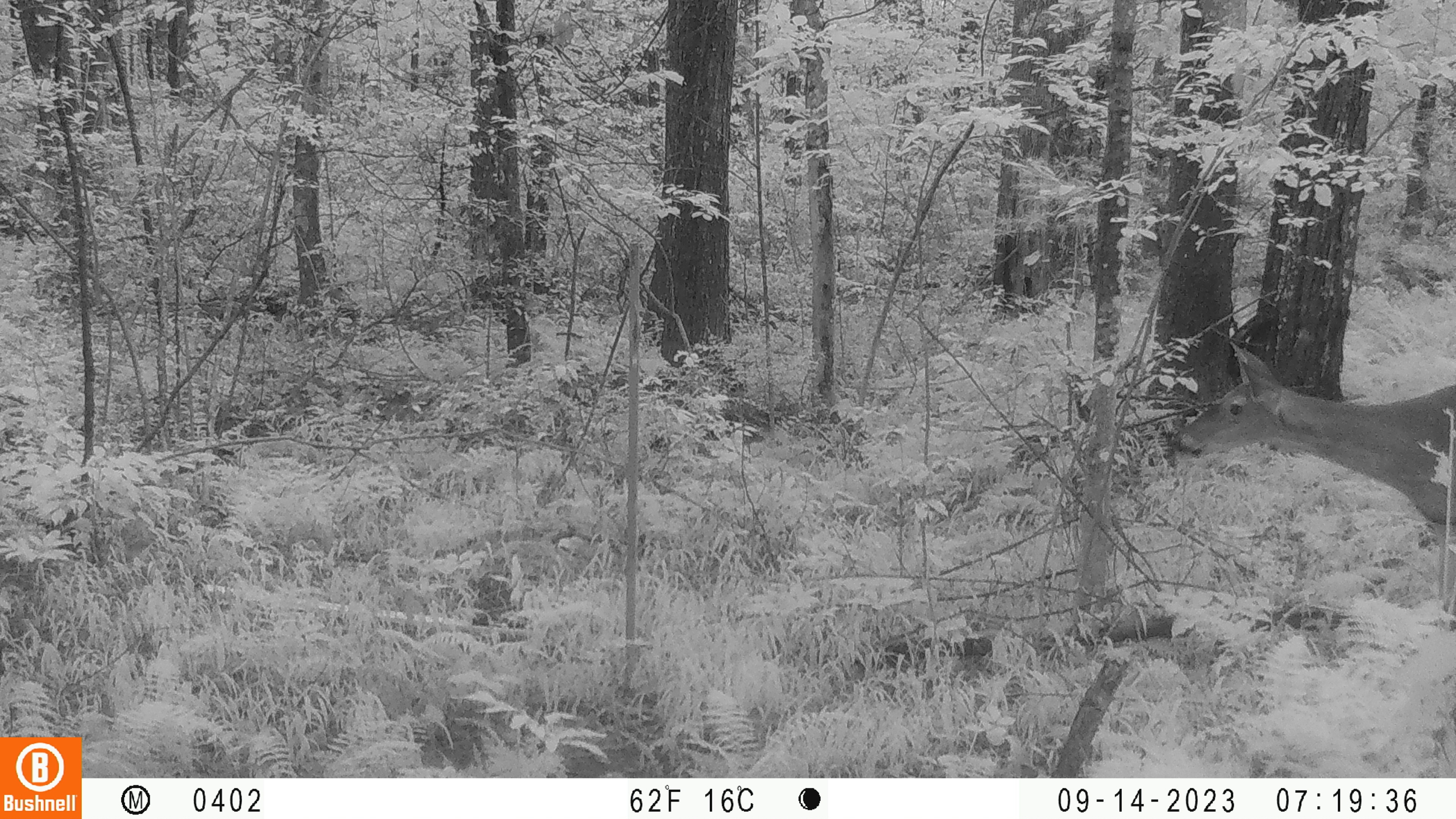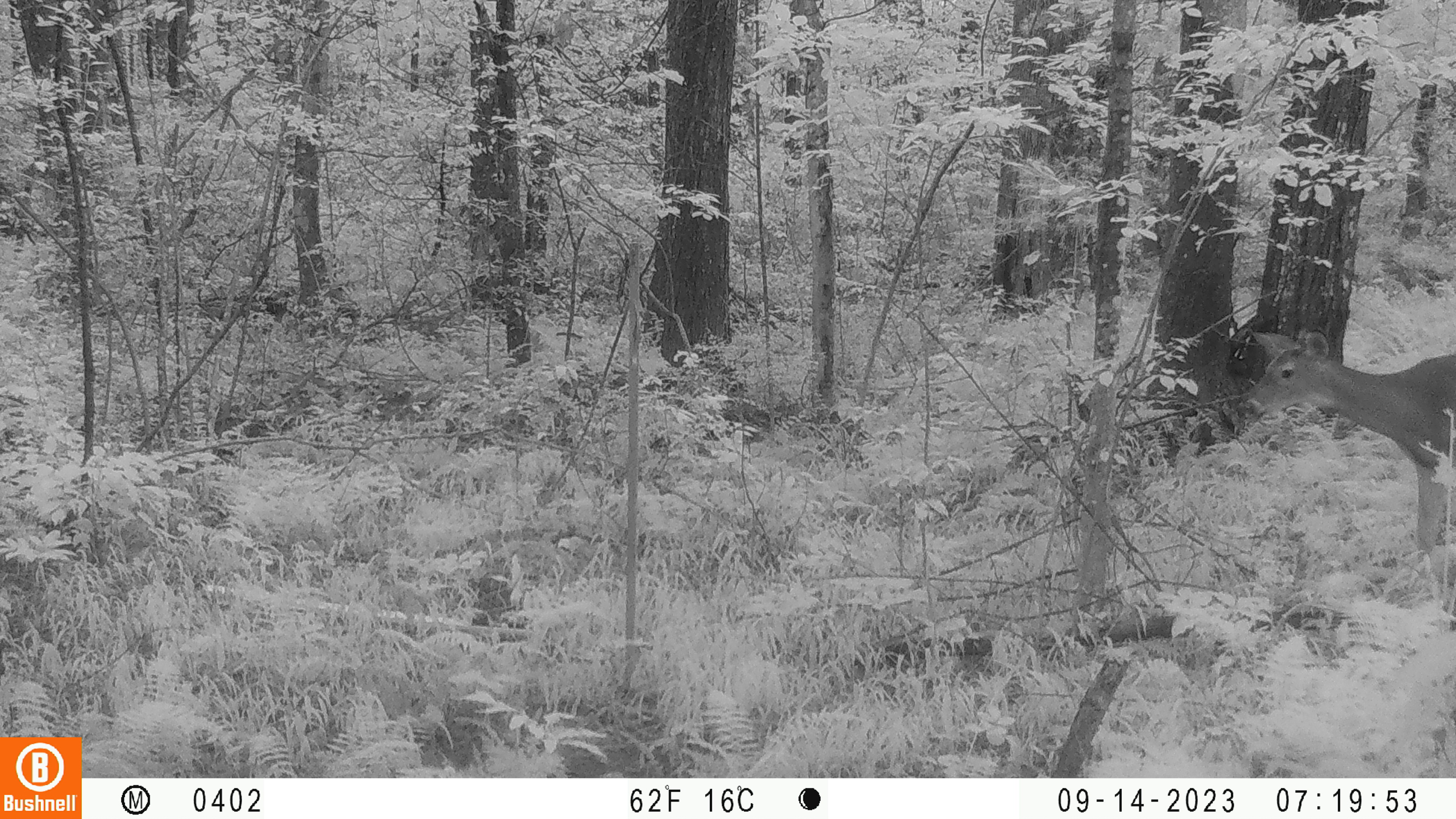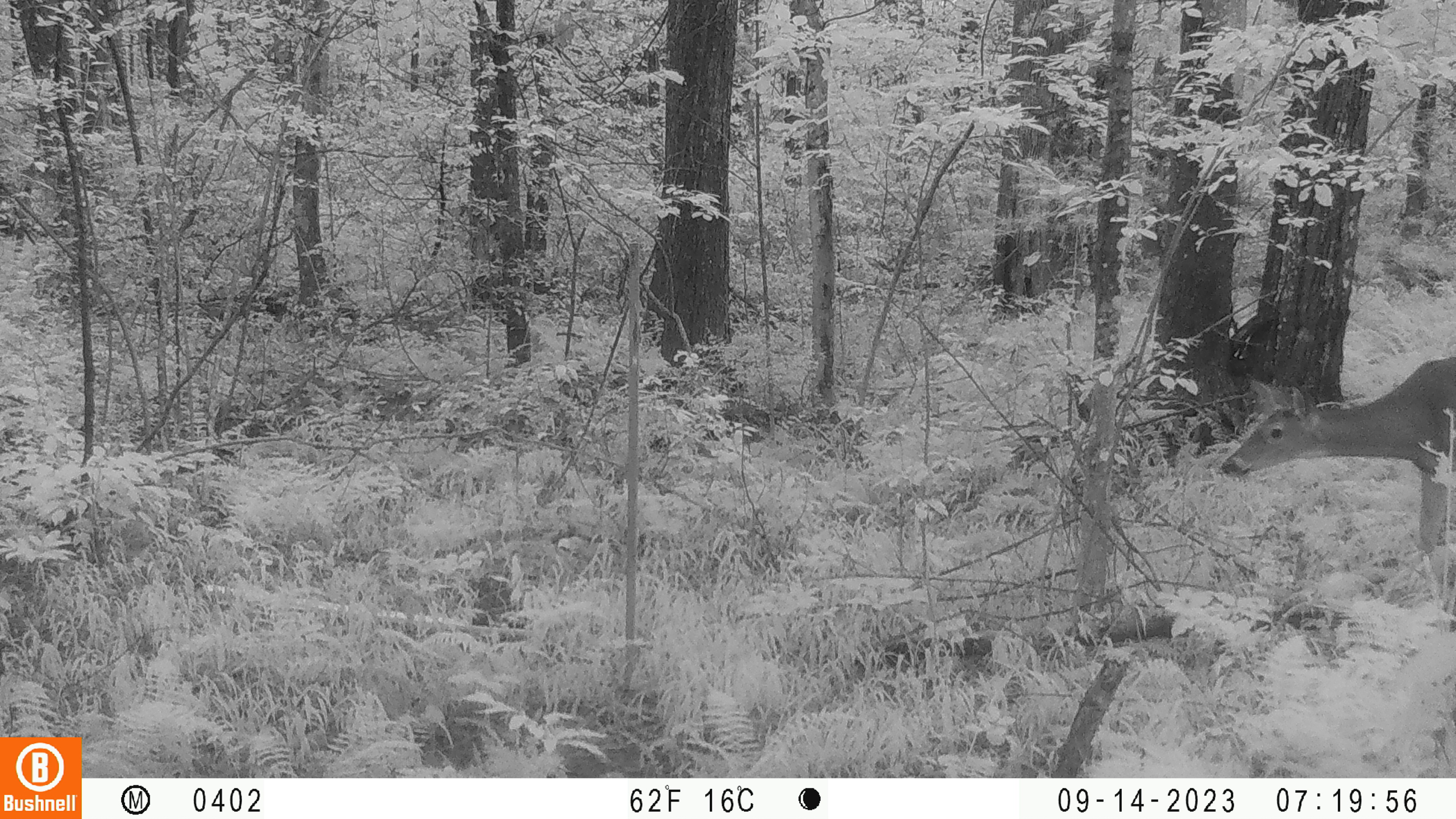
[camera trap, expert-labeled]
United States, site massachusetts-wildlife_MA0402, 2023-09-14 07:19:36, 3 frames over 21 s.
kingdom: Animalia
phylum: Chordata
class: Mammalia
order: Artiodactyla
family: Cervidae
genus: Odocoileus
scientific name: Odocoileus virginianus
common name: white-tailed deer